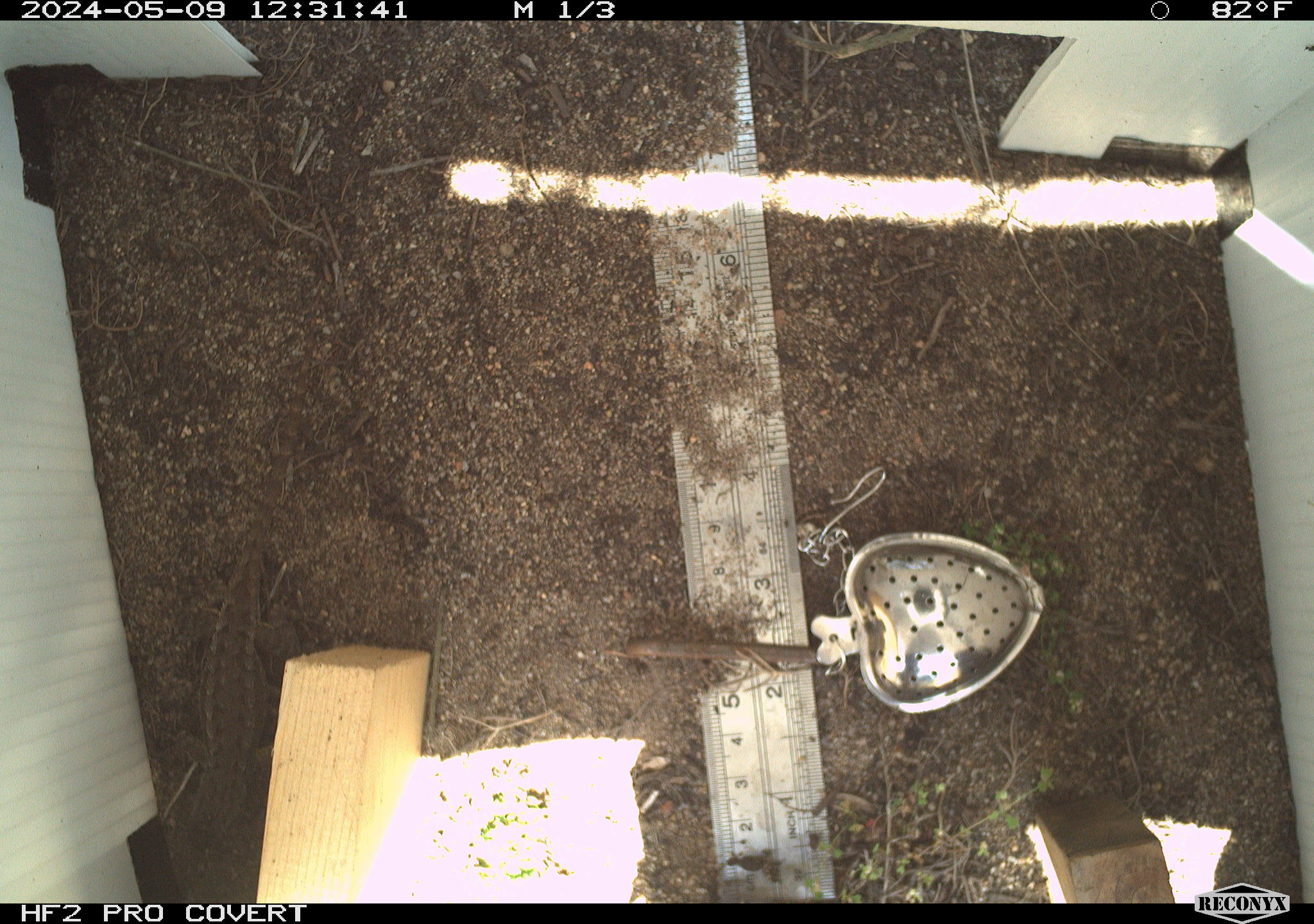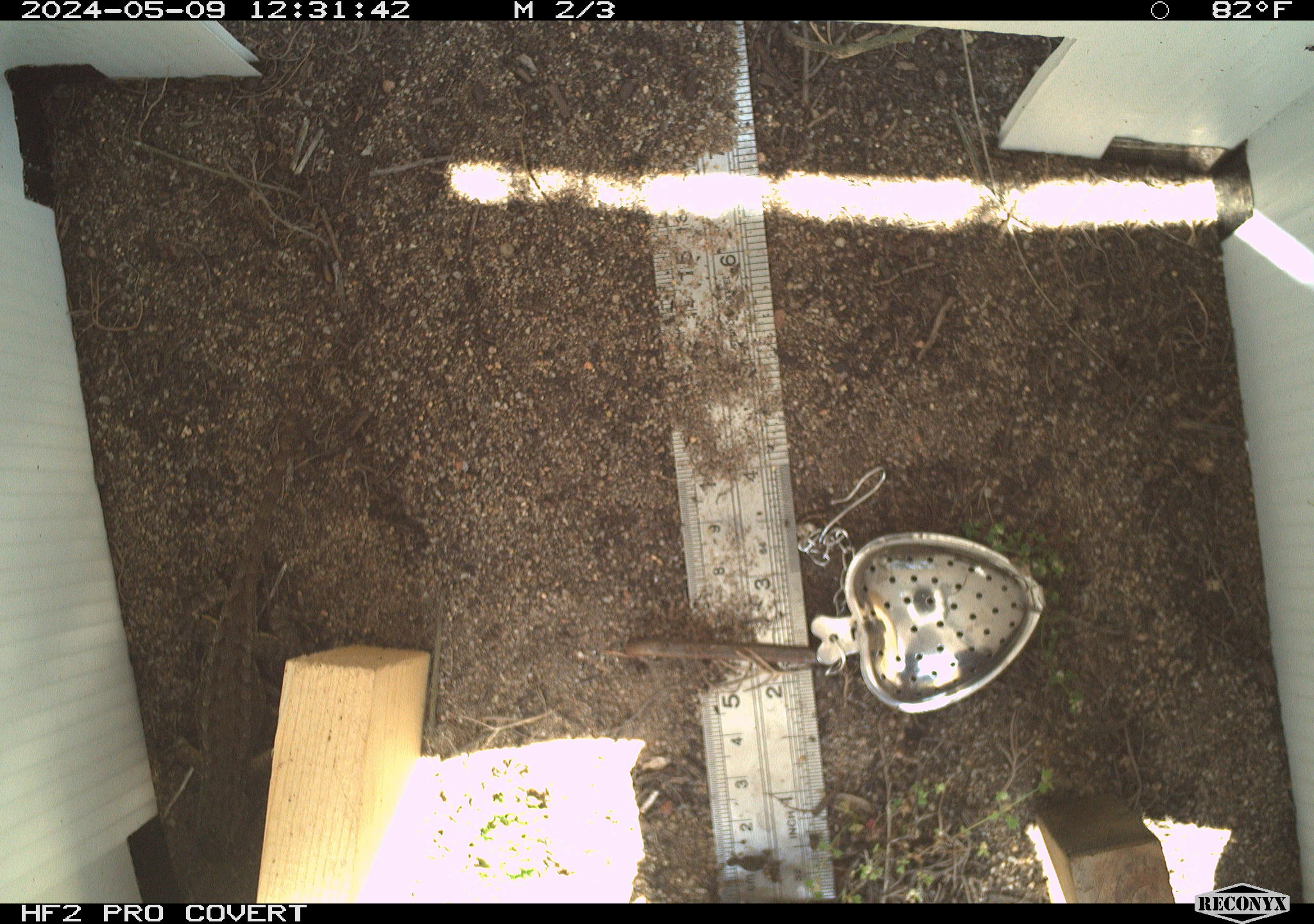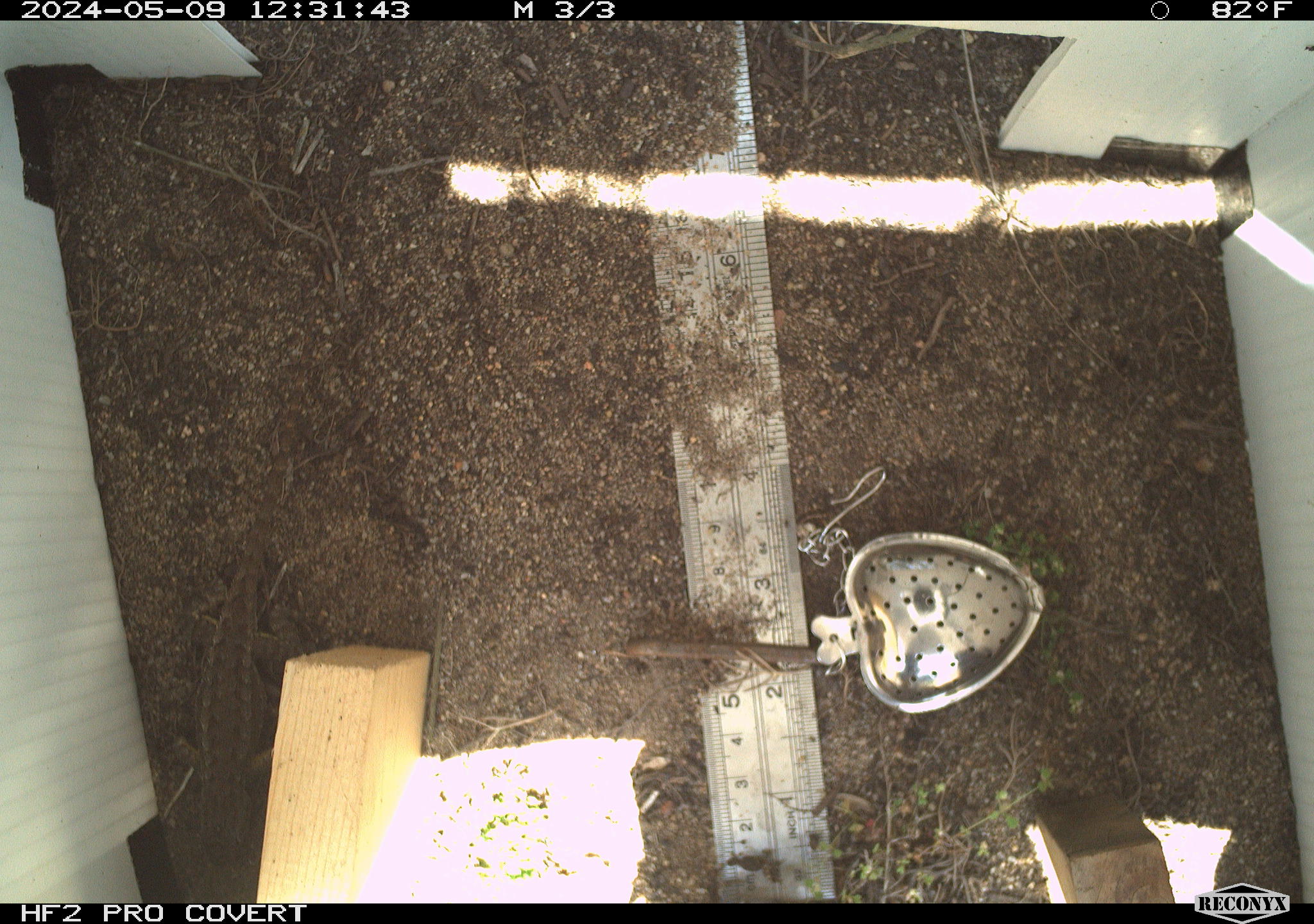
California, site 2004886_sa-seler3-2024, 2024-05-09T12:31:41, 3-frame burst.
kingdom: Animalia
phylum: Chordata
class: Reptilia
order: Squamata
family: Phrynosomatidae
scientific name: Phrynosomatidae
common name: phrynosomatid lizards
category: phrynosomatidae family